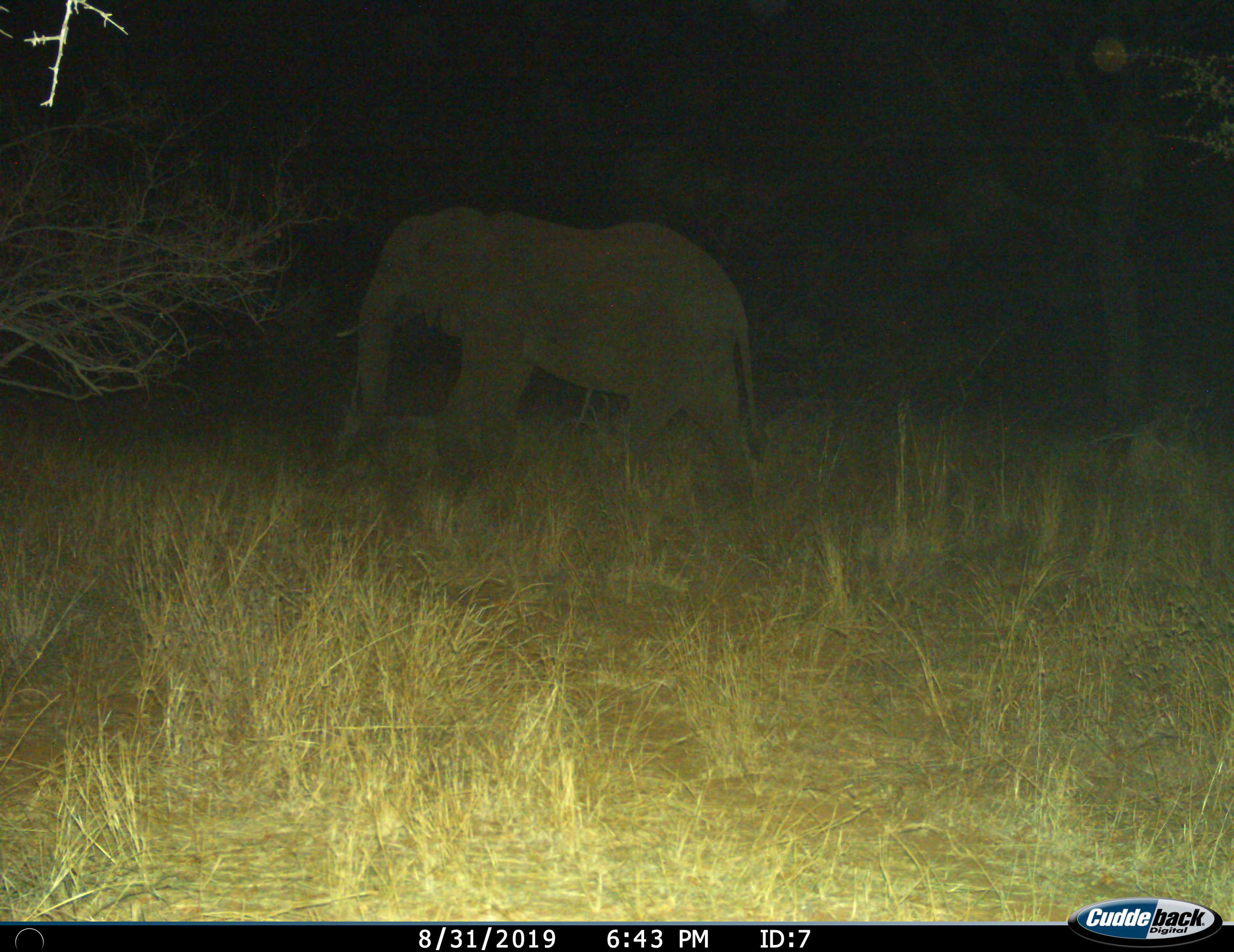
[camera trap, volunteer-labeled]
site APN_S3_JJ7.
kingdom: Animalia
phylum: Chordata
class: Mammalia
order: Proboscidea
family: Elephantidae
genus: Loxodonta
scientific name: Loxodonta africana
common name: african bush elephant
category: elephant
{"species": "elephant (african bush elephant) (Loxodonta africana)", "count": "1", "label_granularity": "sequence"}